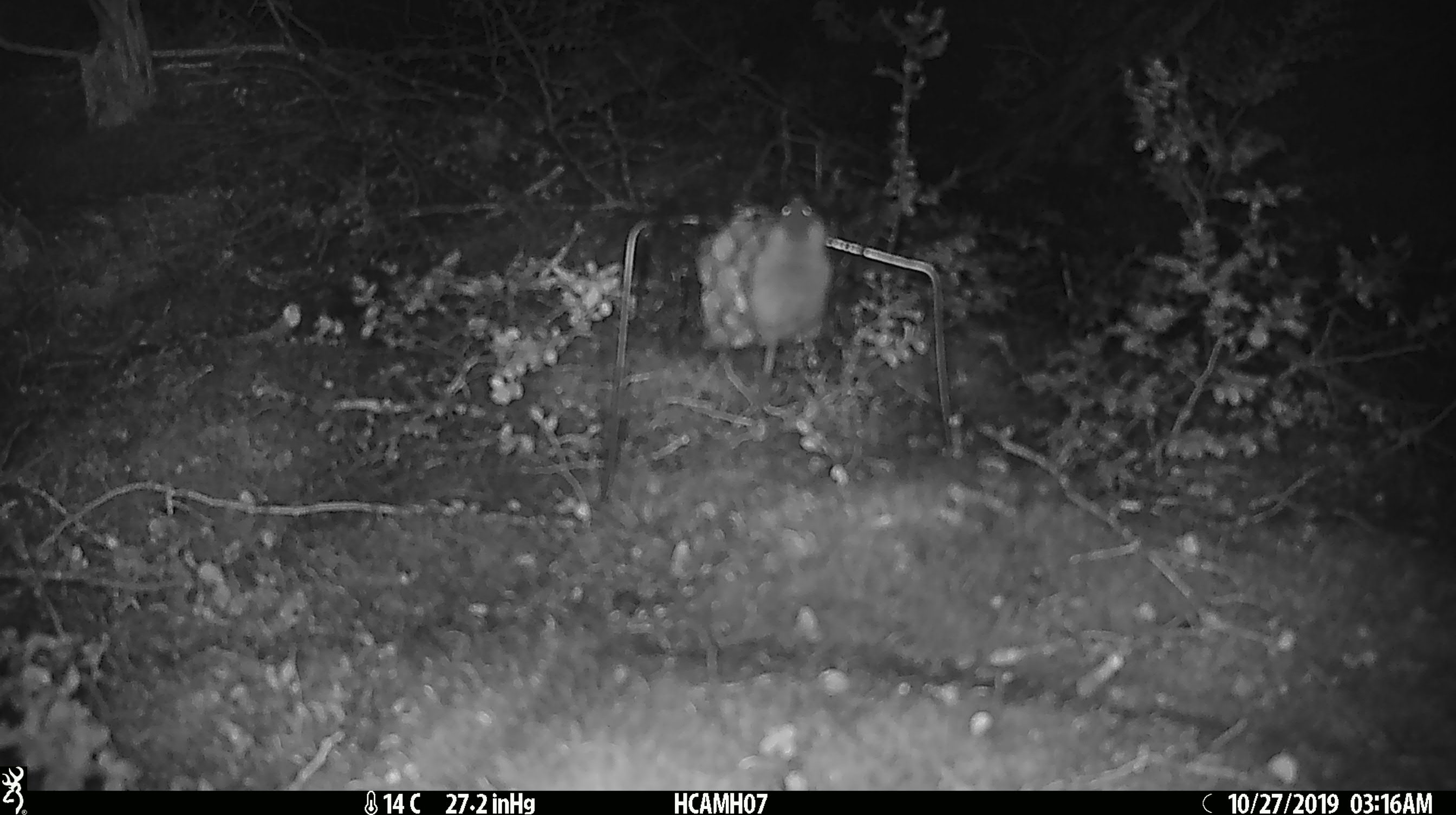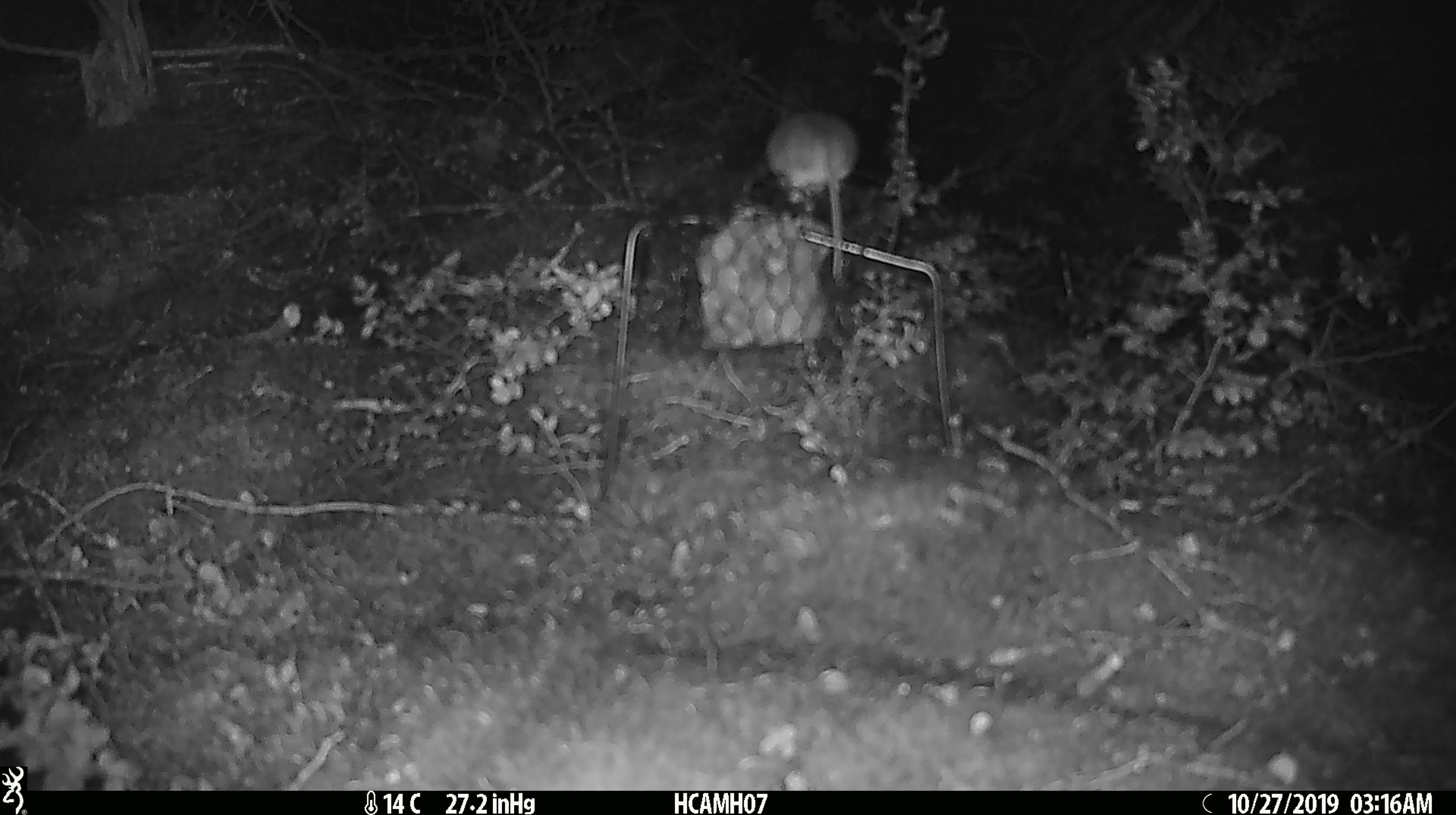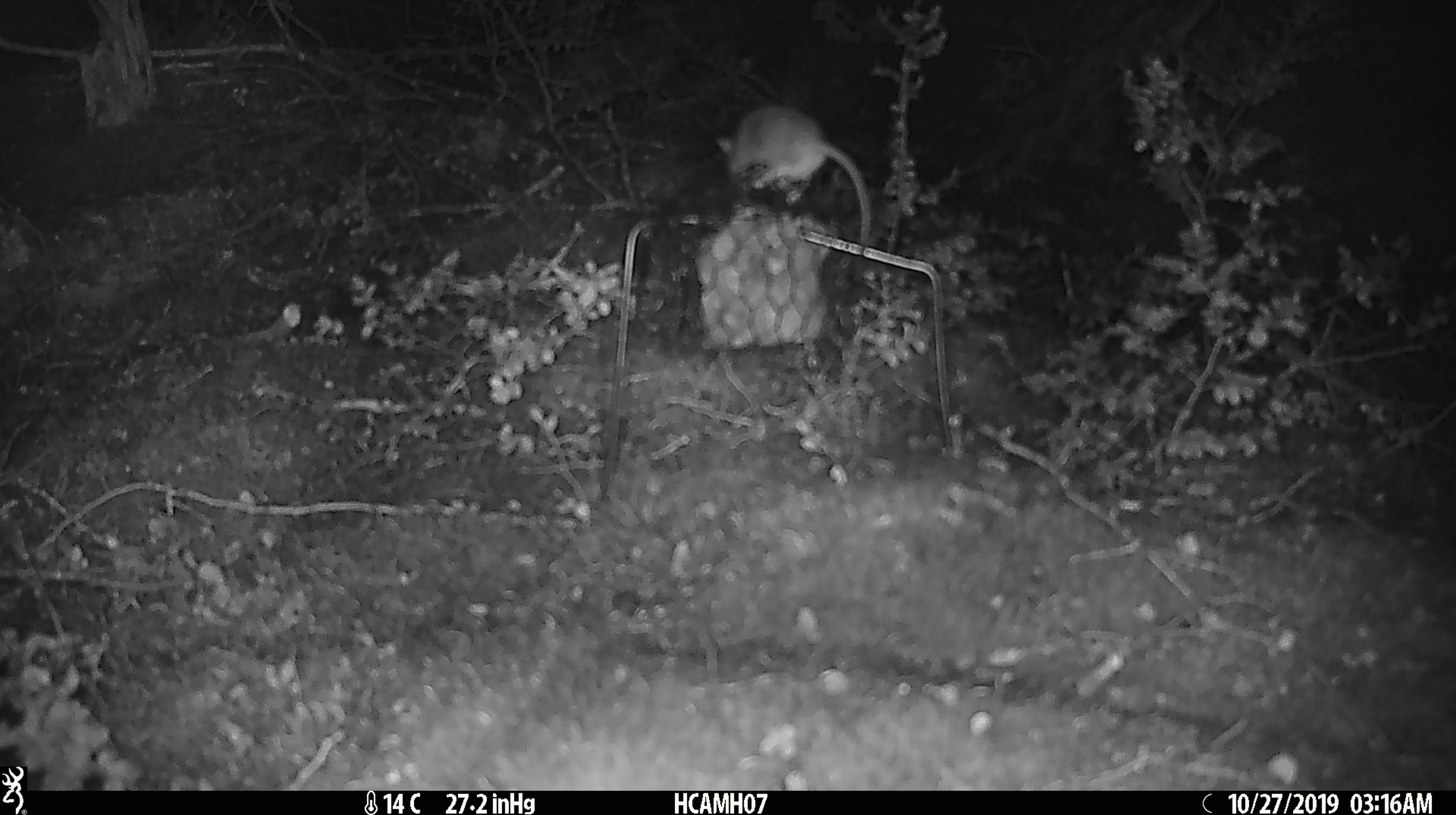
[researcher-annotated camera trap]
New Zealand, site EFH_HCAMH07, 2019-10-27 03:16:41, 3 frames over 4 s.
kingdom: Animalia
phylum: Chordata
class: Mammalia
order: Rodentia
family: Muridae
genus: Mus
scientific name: Mus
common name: mouse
Mouse (Mus).